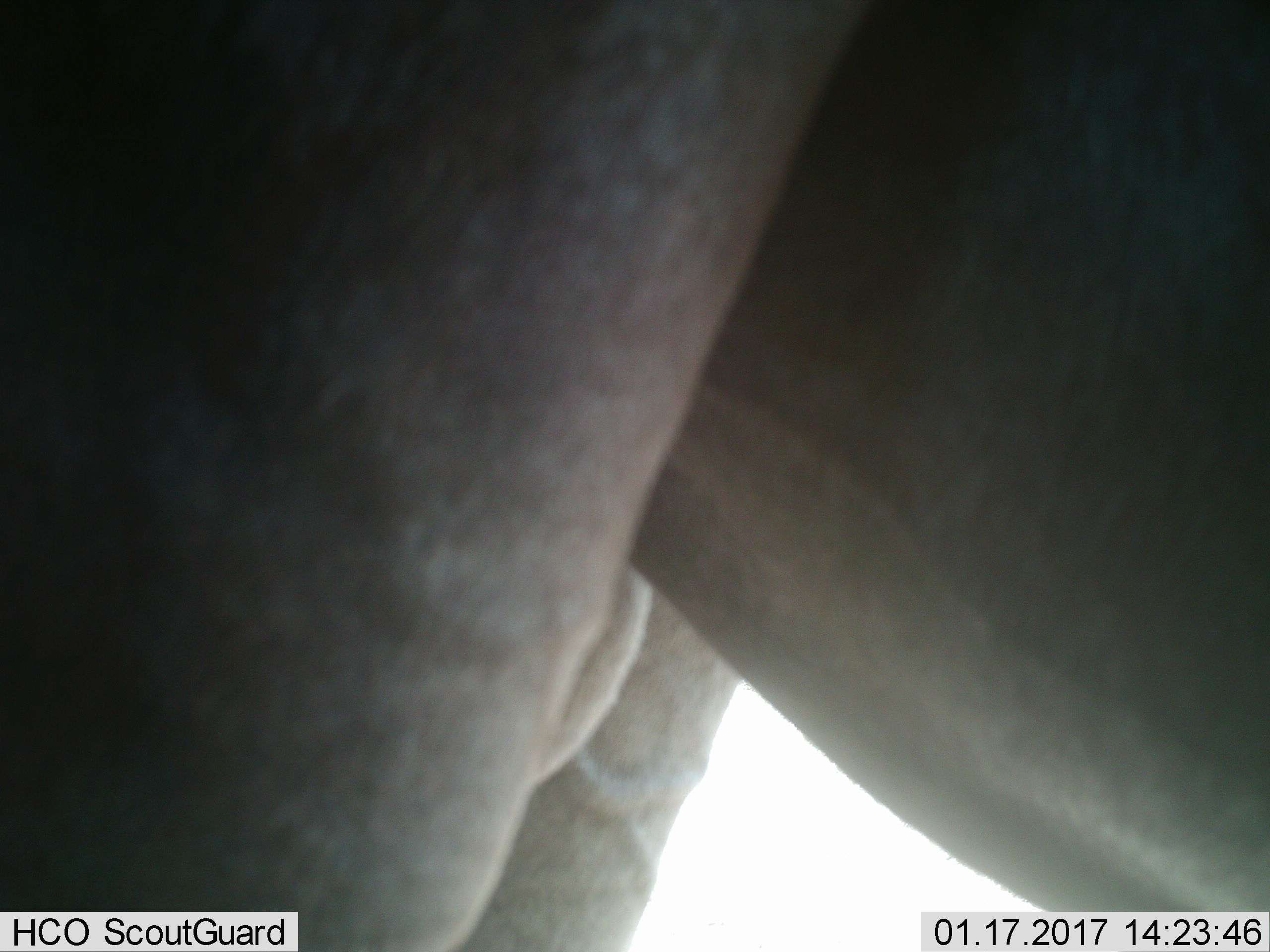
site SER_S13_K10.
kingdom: Animalia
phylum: Chordata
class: Mammalia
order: Proboscidea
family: Elephantidae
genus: Loxodonta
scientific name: Loxodonta africana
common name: african bush elephant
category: elephant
Elephant (african bush elephant) (Loxodonta africana), count 1. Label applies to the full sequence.